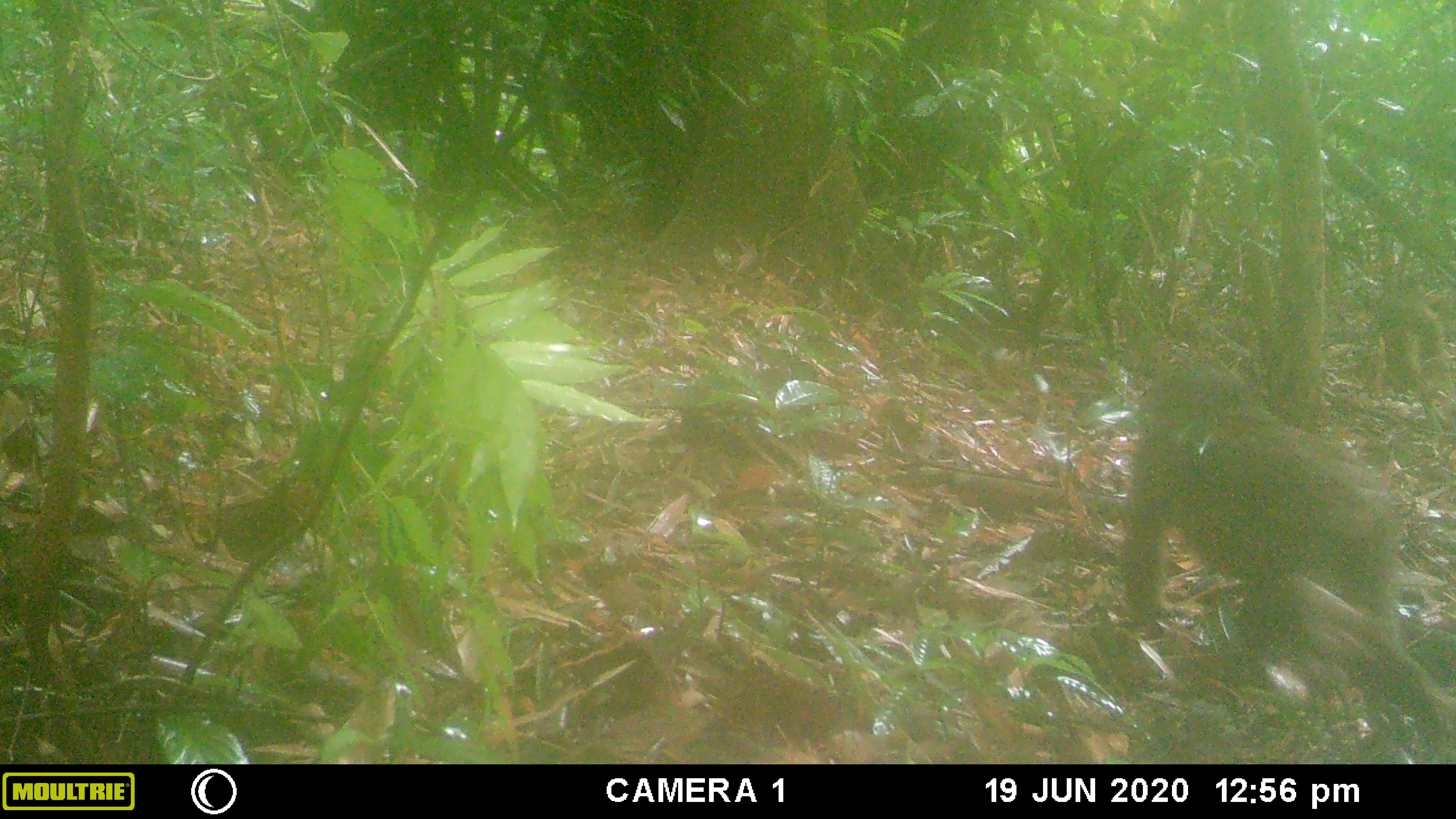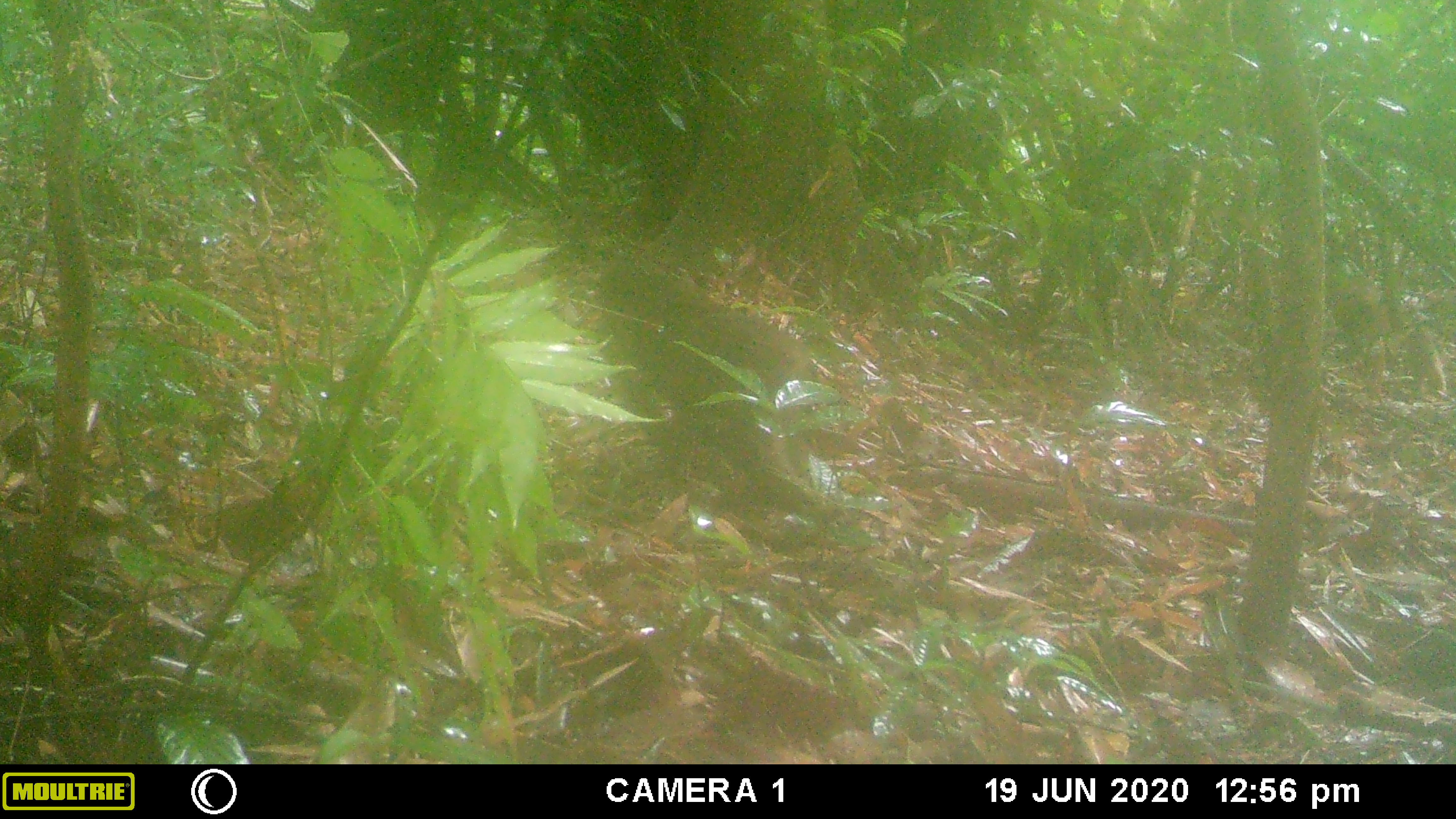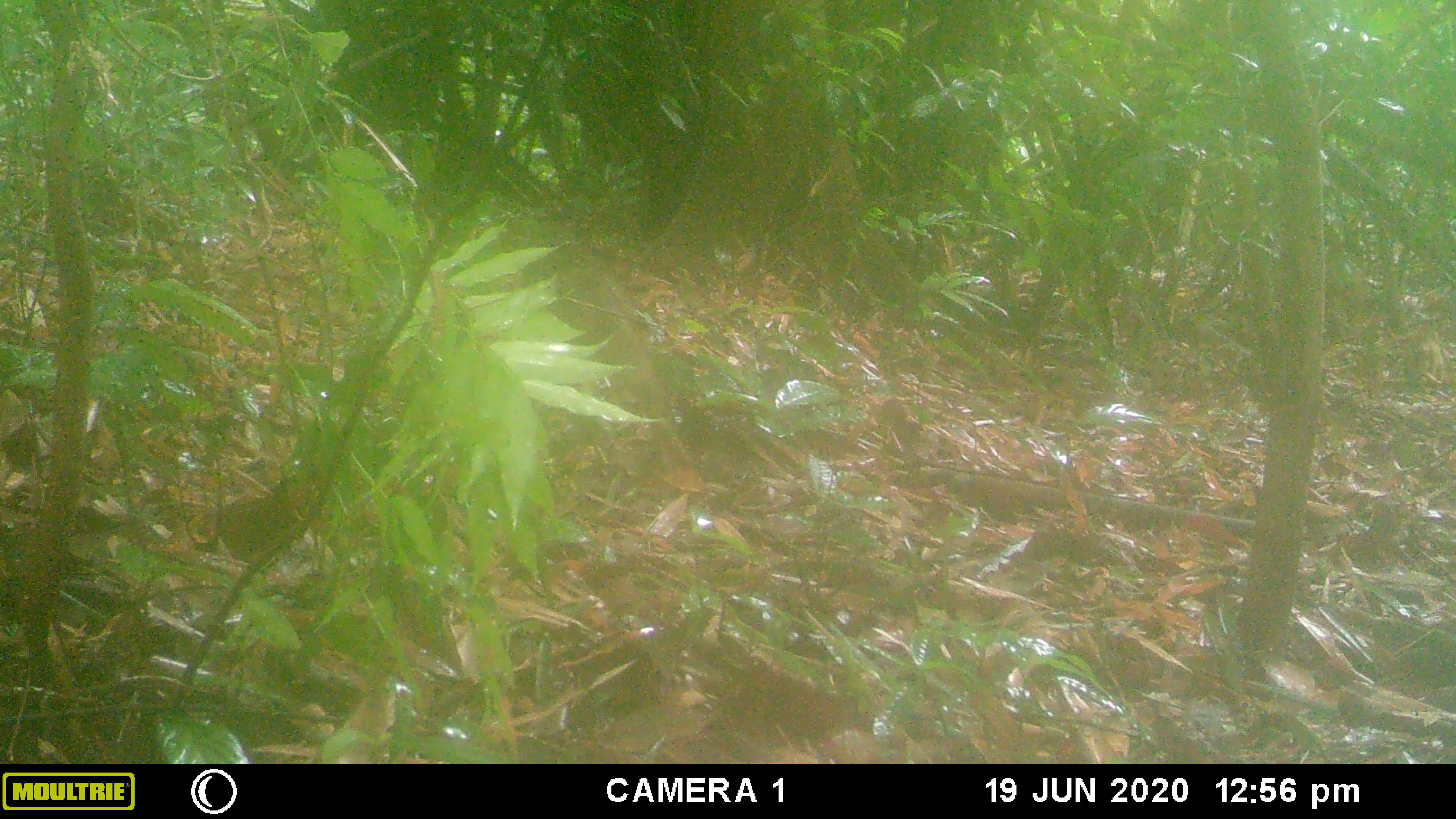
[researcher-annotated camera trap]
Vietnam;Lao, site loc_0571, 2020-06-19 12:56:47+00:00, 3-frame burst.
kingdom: Animalia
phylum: Chordata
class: Mammalia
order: Primates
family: Cercopithecidae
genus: Macaca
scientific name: Macaca arctoides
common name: stump-tailed macaque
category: stump tailed macaque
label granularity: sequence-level